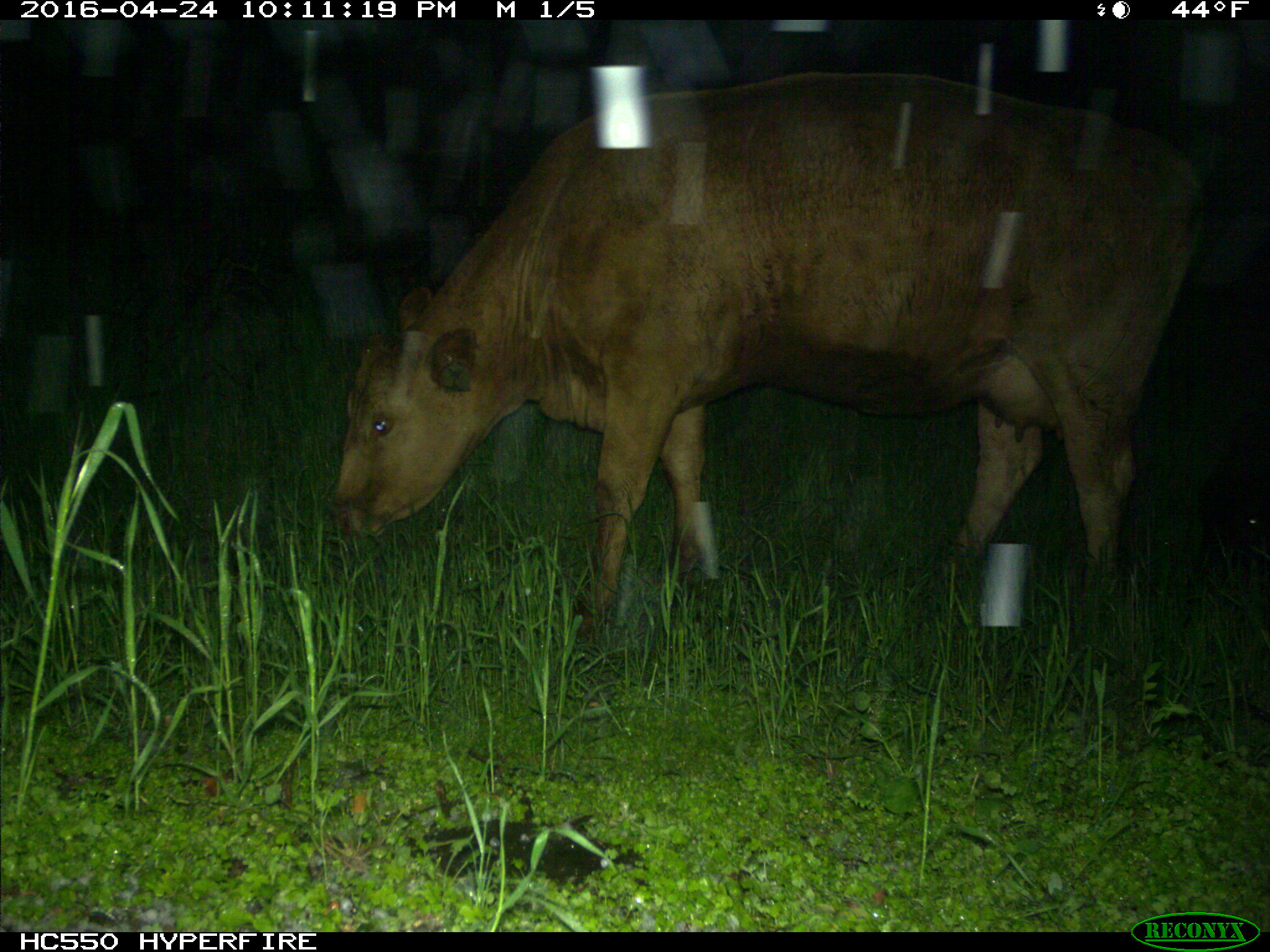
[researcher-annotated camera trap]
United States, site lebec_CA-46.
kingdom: Animalia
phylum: Chordata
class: Mammalia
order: Artiodactyla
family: Bovidae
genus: Bos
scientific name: Bos taurus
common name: domestic cow